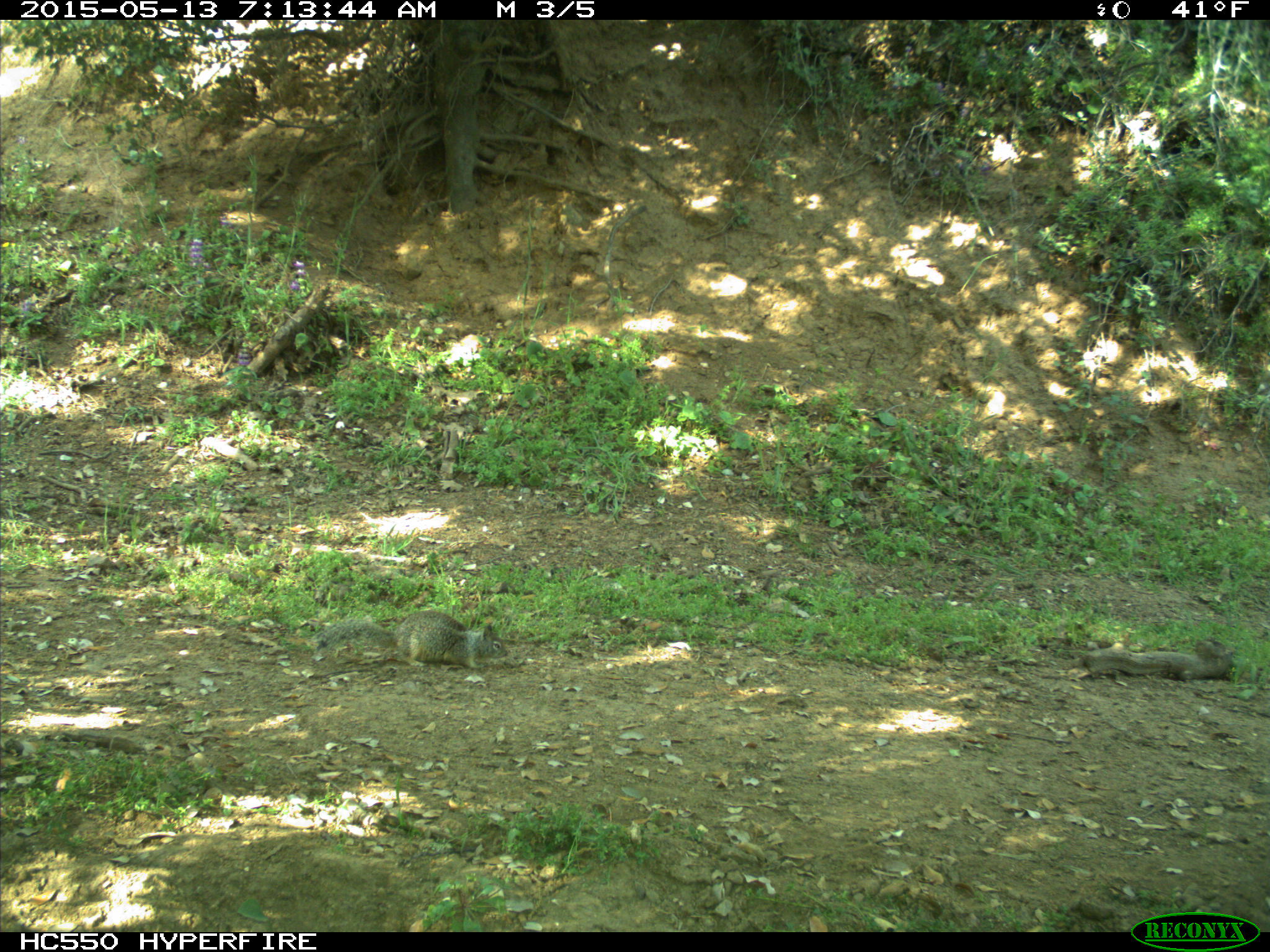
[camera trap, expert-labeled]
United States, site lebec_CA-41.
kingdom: Animalia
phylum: Chordata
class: Mammalia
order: Rodentia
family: Sciuridae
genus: Otospermophilus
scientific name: Otospermophilus beecheyi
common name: california ground squirrel